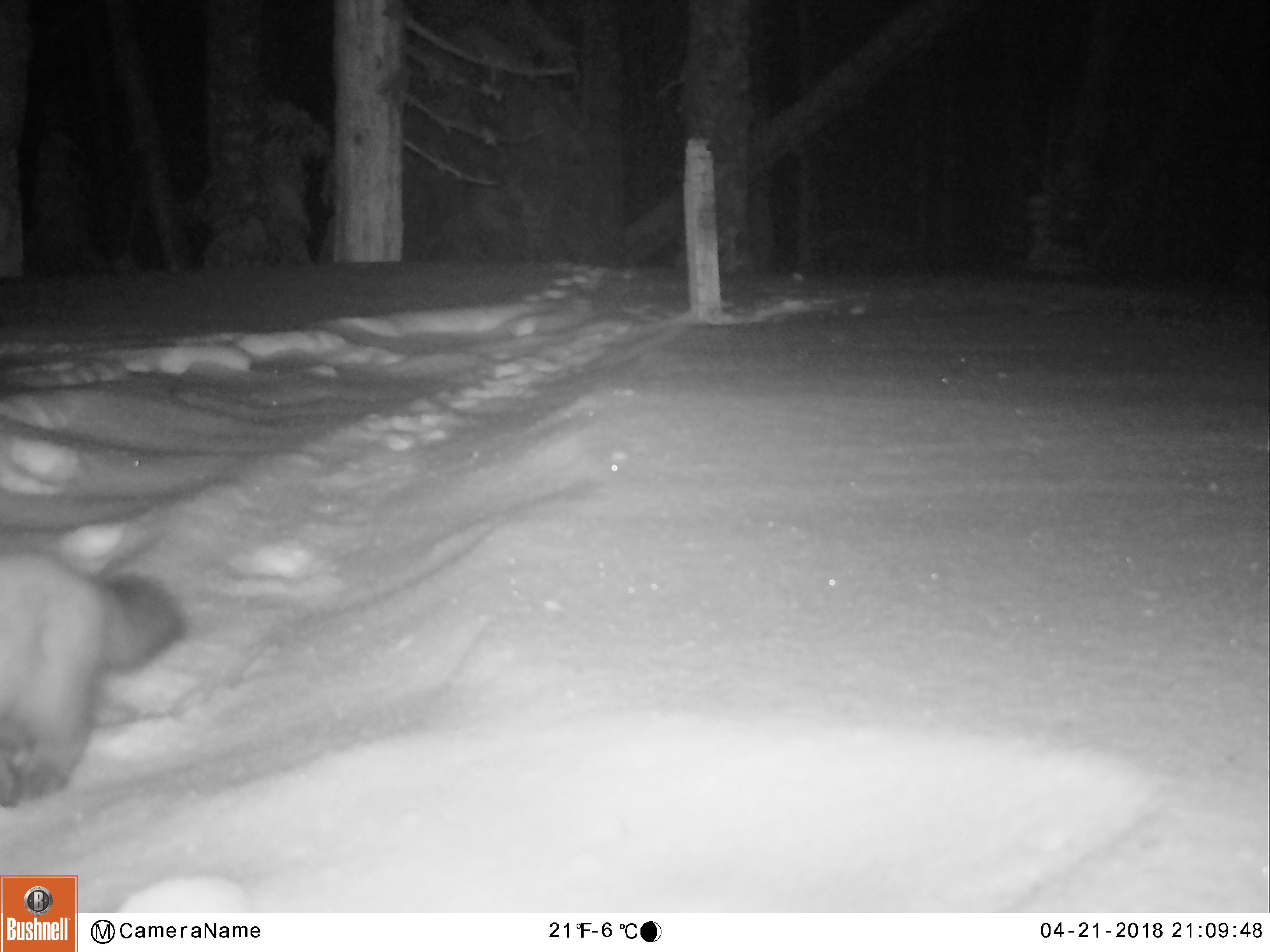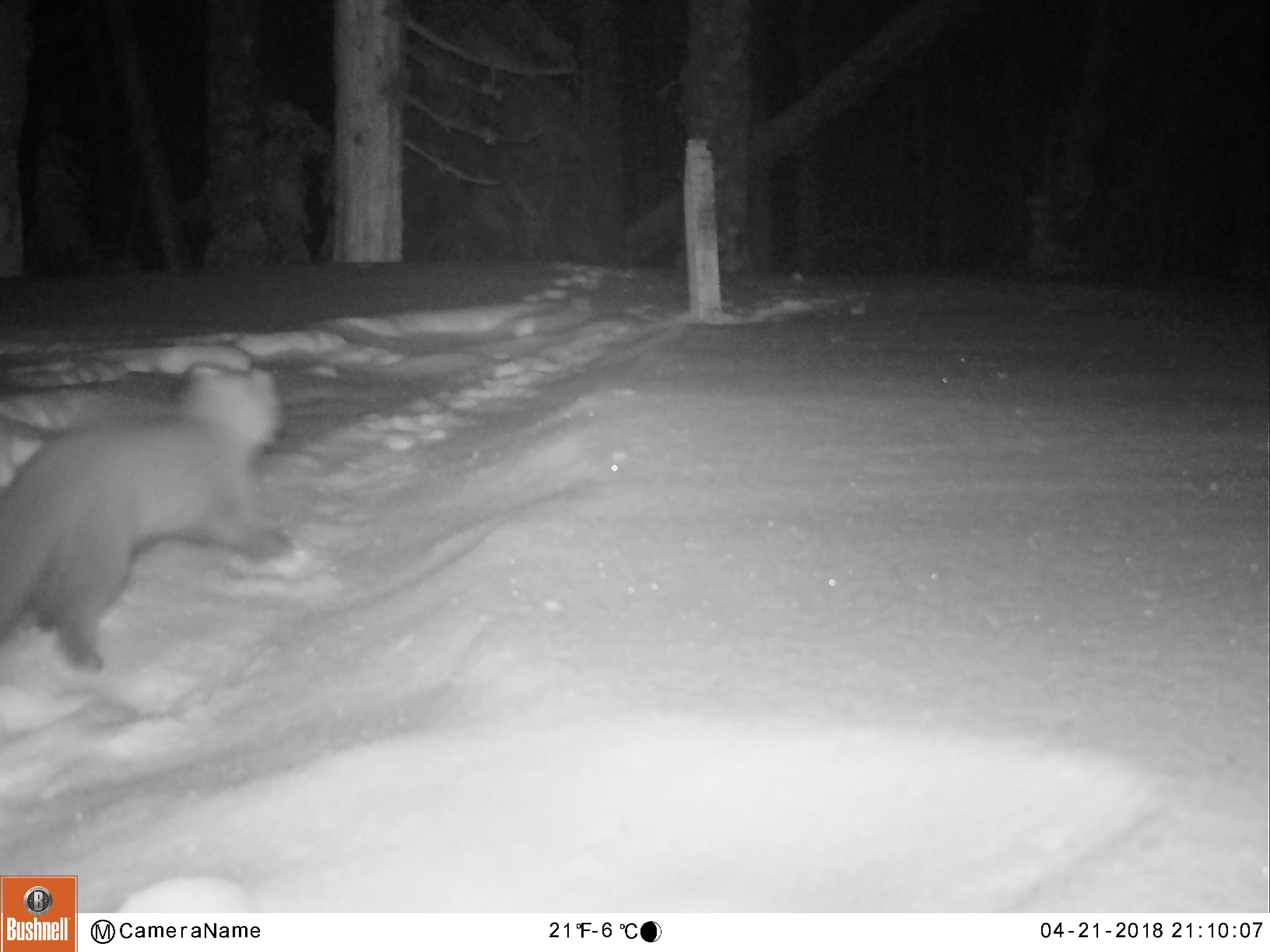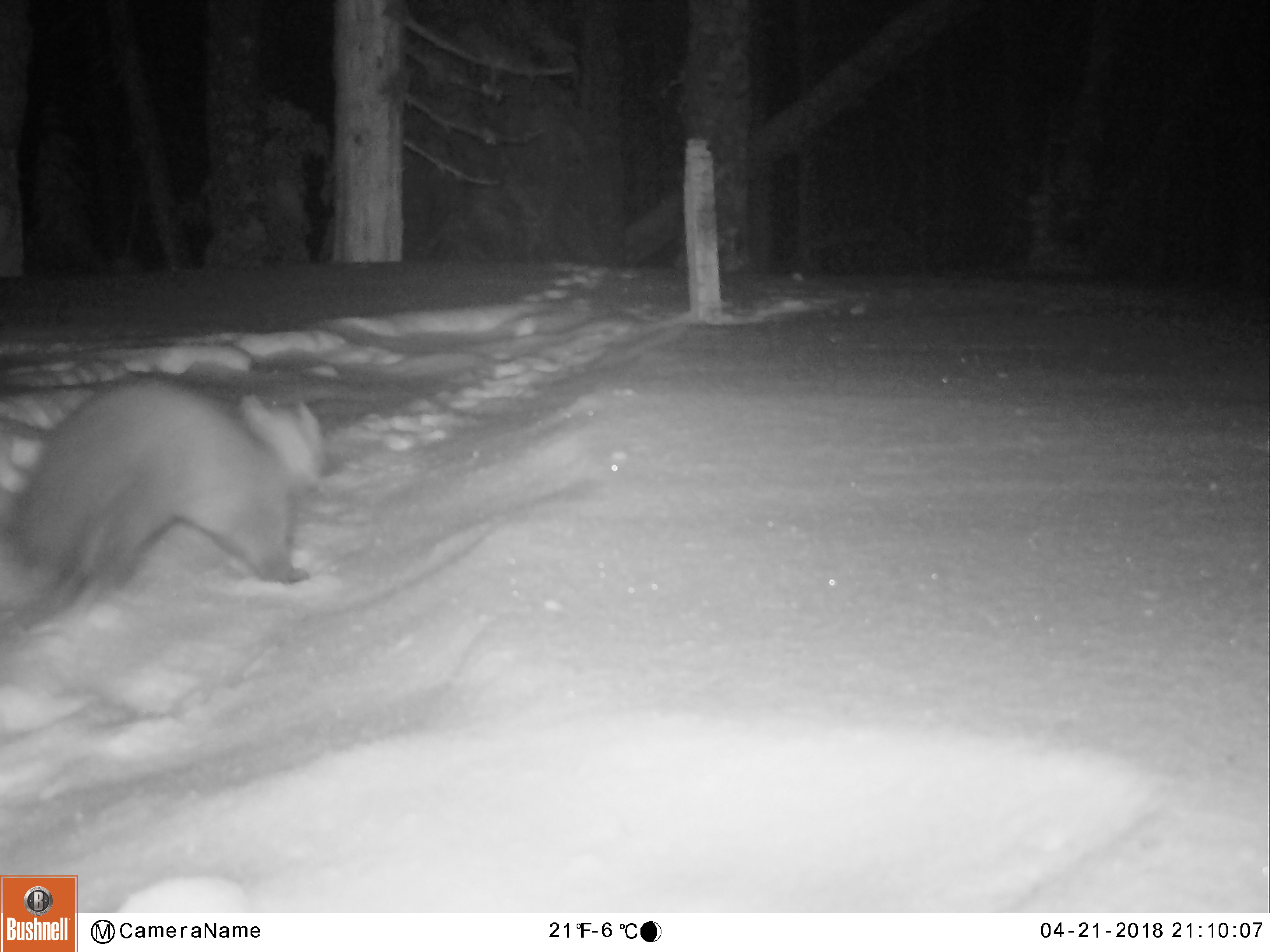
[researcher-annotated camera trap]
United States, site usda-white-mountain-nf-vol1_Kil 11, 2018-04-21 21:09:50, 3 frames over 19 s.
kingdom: Animalia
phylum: Chordata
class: Mammalia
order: Carnivora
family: Mustelidae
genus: Martes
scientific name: Martes americana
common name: american marten